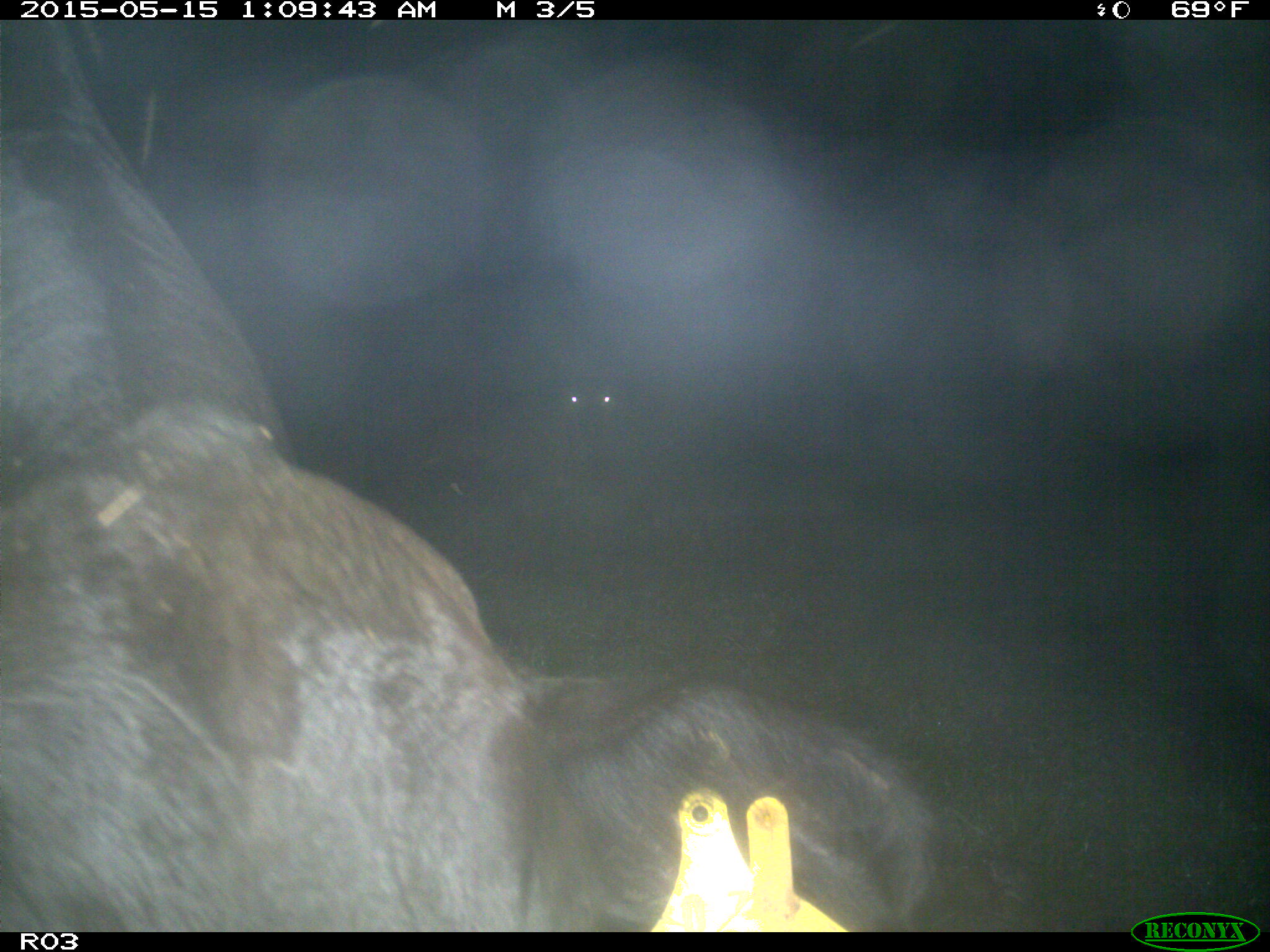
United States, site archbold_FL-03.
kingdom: Animalia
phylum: Chordata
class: Mammalia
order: Artiodactyla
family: Bovidae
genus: Bos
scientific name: Bos taurus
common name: domestic cow